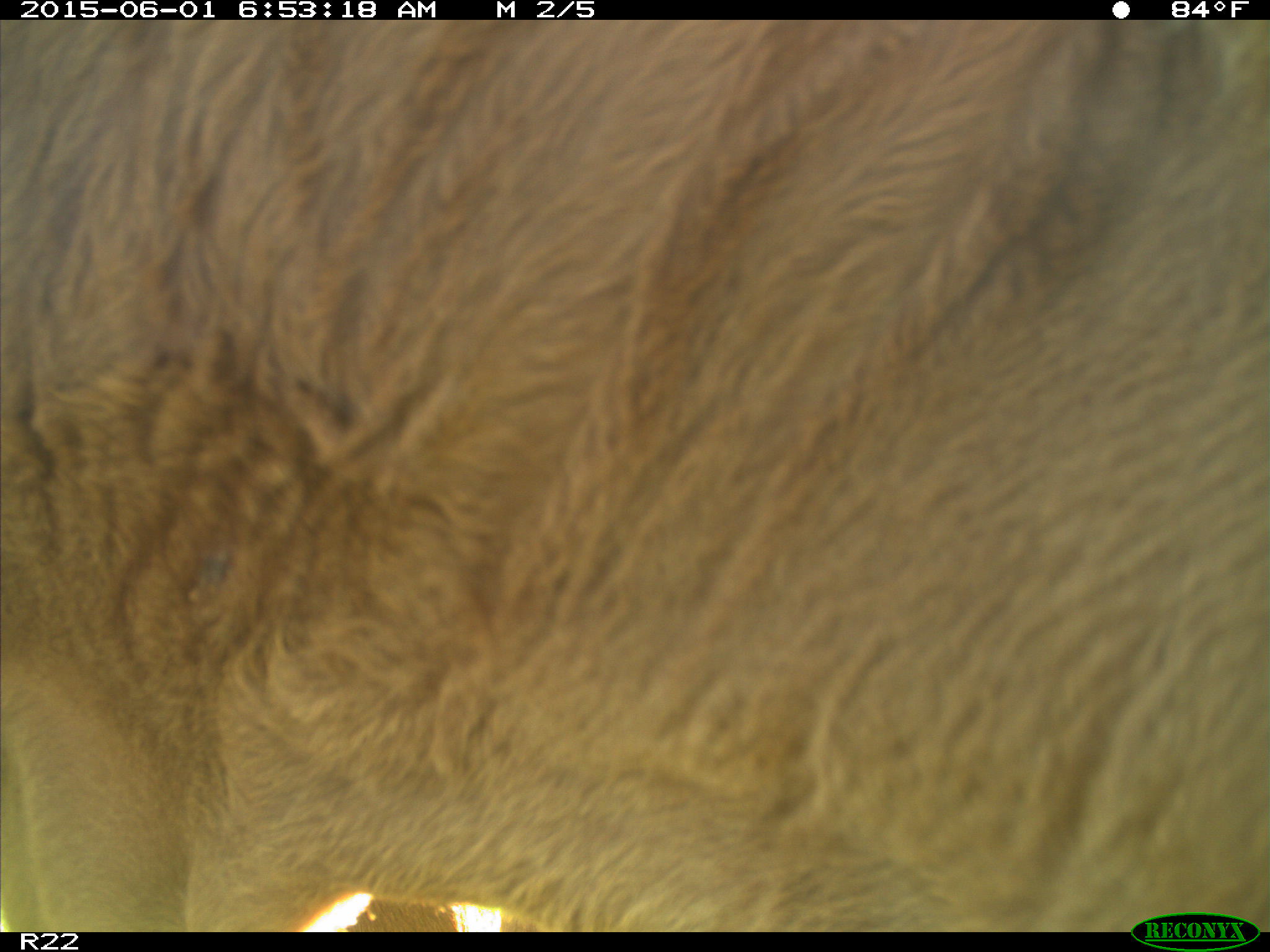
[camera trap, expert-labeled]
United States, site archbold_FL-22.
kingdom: Animalia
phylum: Chordata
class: Mammalia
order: Artiodactyla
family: Bovidae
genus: Bos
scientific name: Bos taurus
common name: domestic cow